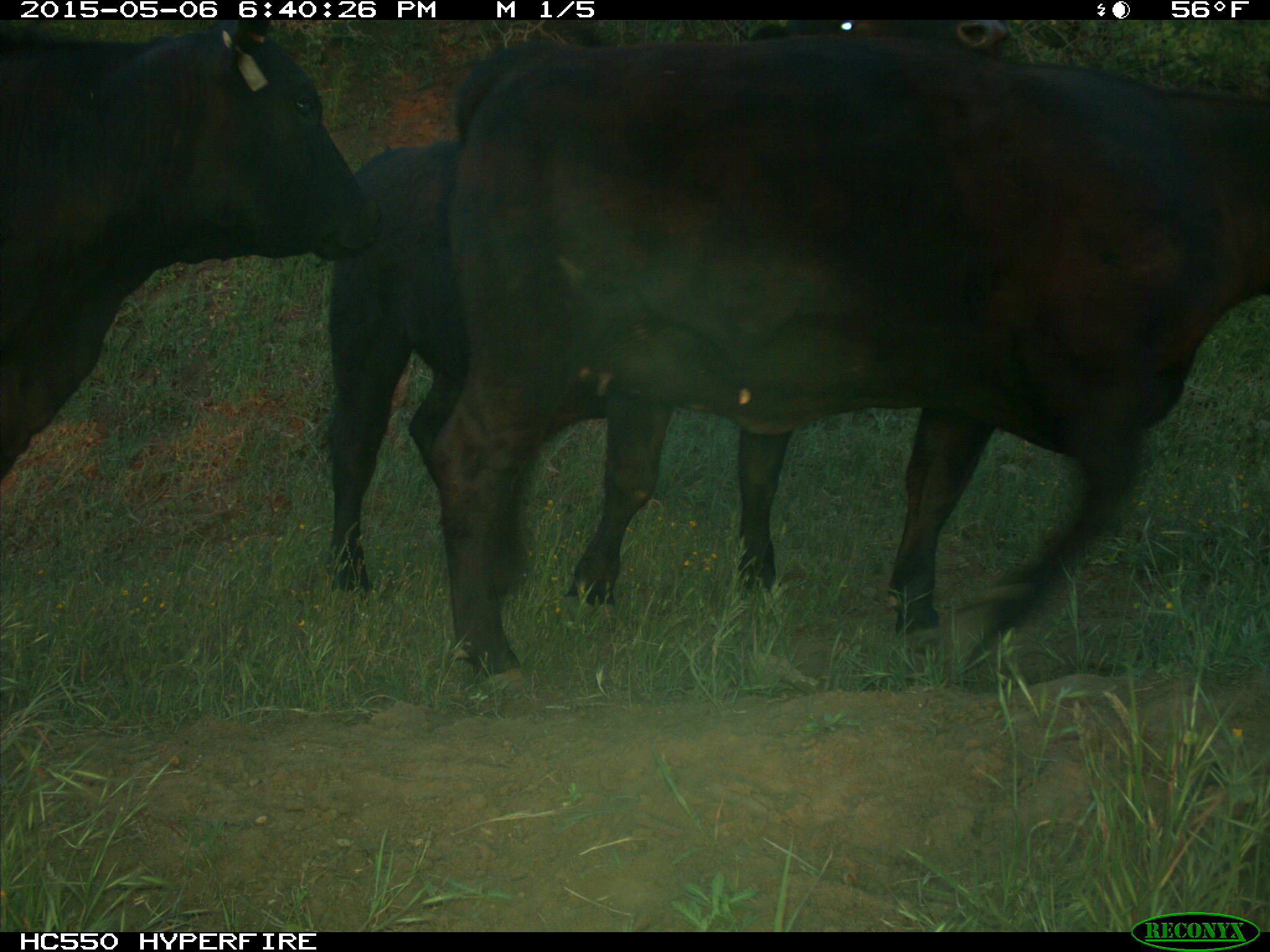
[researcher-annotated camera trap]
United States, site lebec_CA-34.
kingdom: Animalia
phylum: Chordata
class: Mammalia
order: Artiodactyla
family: Bovidae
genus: Bos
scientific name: Bos taurus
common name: domestic cow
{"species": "Bos taurus (domestic cow)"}